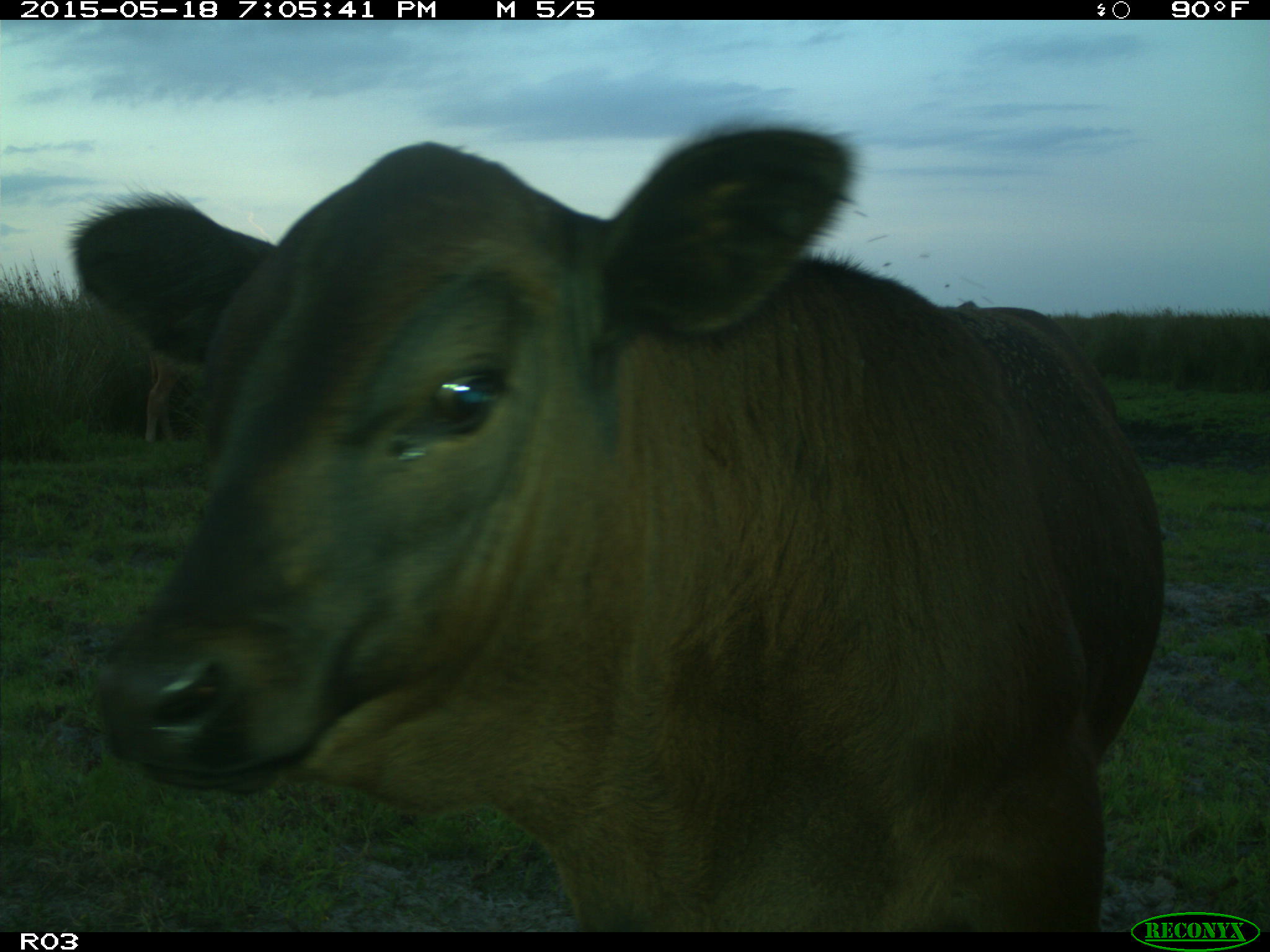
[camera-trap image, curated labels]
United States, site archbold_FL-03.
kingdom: Animalia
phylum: Chordata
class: Mammalia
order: Artiodactyla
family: Bovidae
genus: Bos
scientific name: Bos taurus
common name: domestic cow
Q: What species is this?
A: Bos taurus (domestic cow).